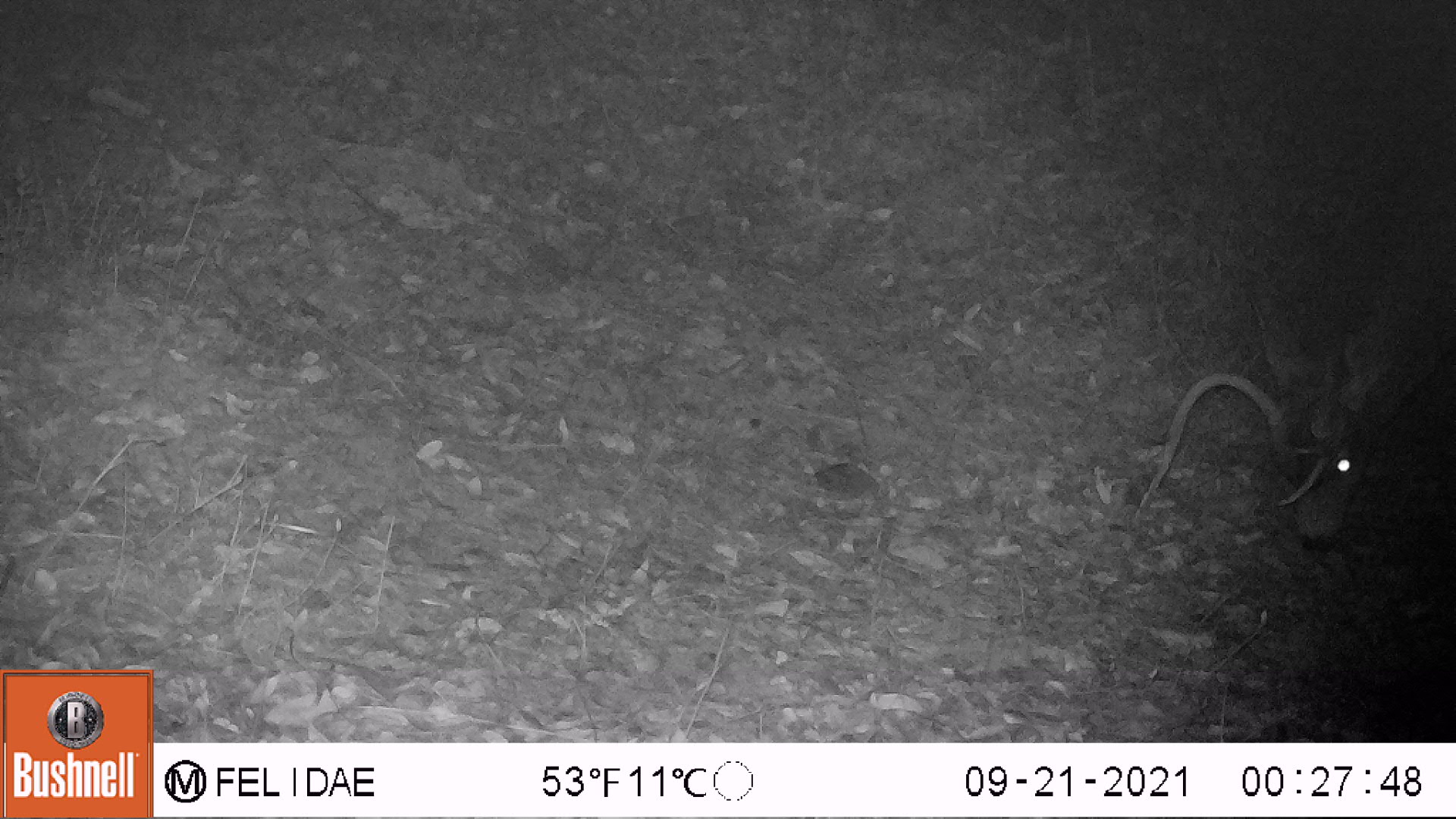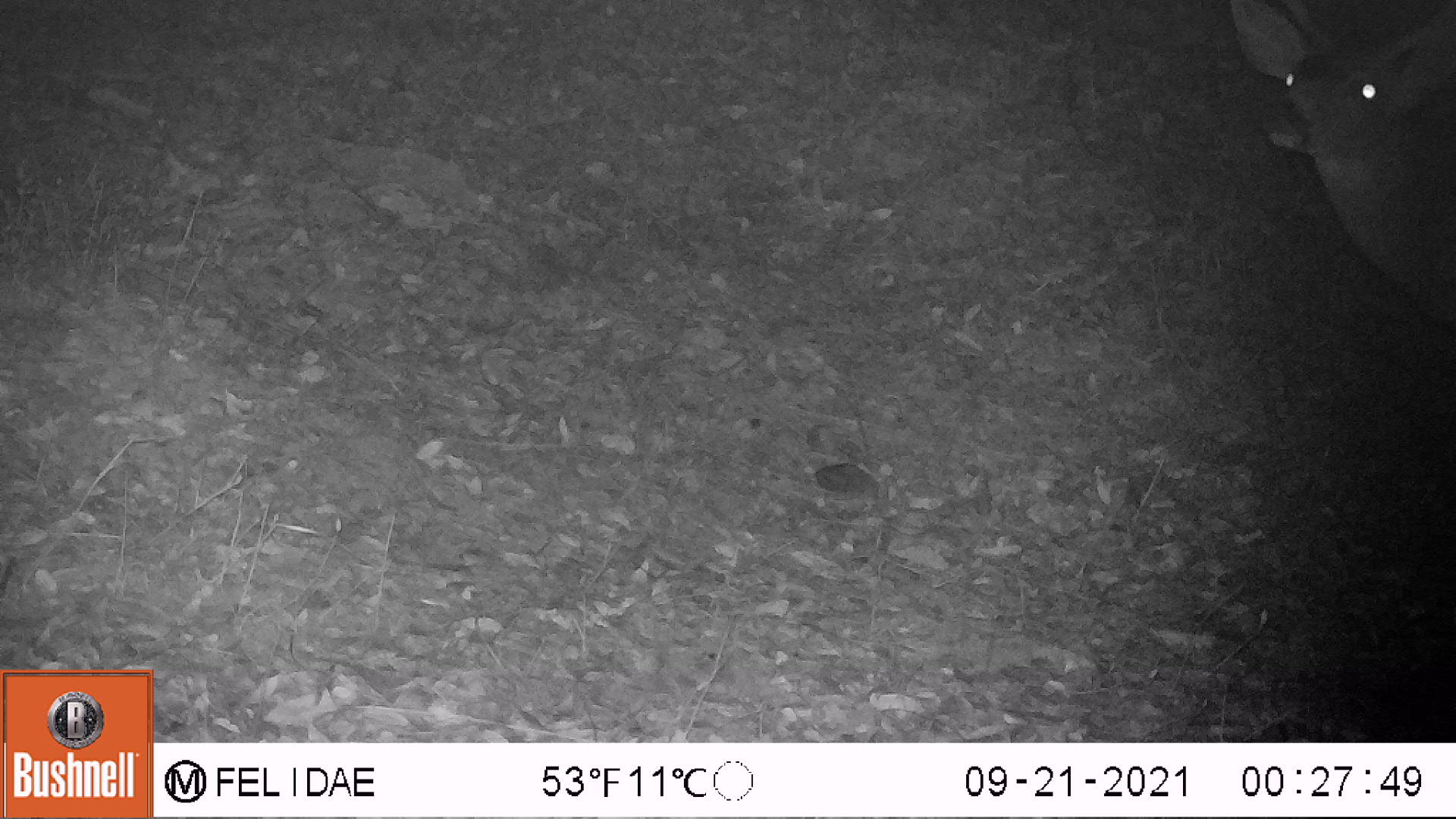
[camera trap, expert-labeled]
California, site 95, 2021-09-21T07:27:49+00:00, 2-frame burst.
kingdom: Animalia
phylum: Chordata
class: Mammalia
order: Artiodactyla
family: Cervidae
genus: Odocoileus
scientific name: Odocoileus hemionus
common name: mule deer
Mule deer (Odocoileus hemionus).